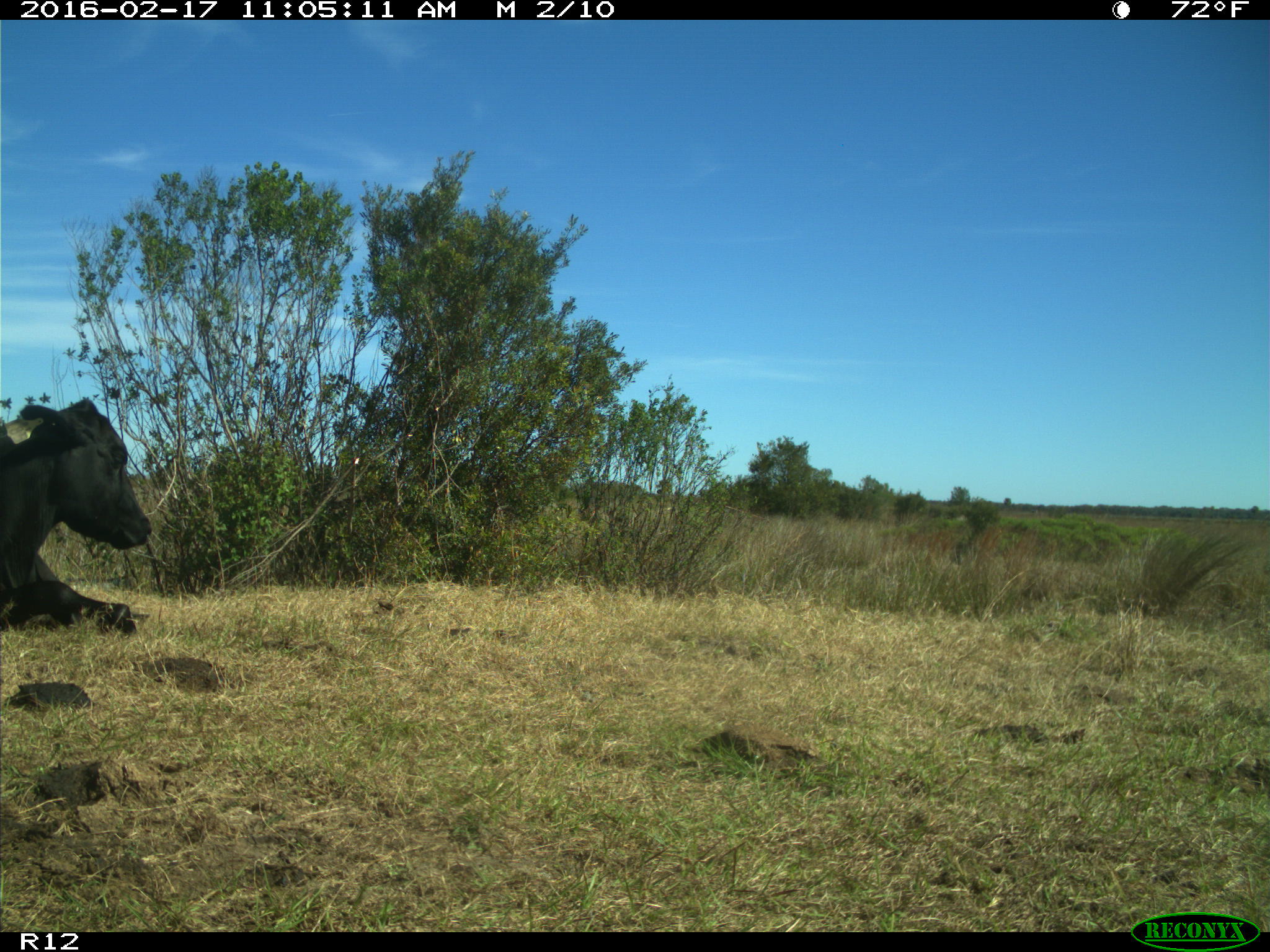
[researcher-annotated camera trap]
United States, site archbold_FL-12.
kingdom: Animalia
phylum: Chordata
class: Mammalia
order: Artiodactyla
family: Bovidae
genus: Bos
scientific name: Bos taurus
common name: domestic cow